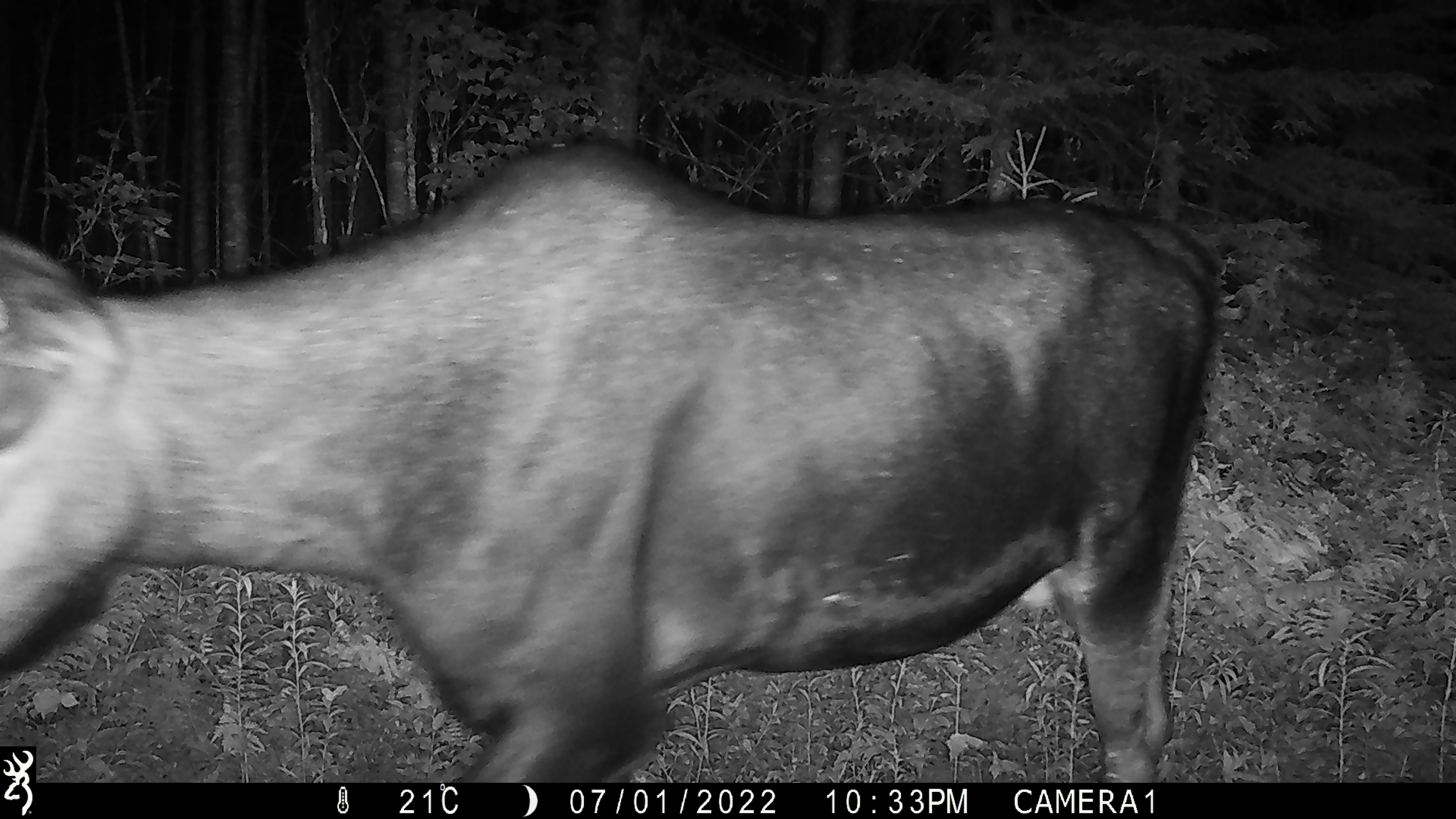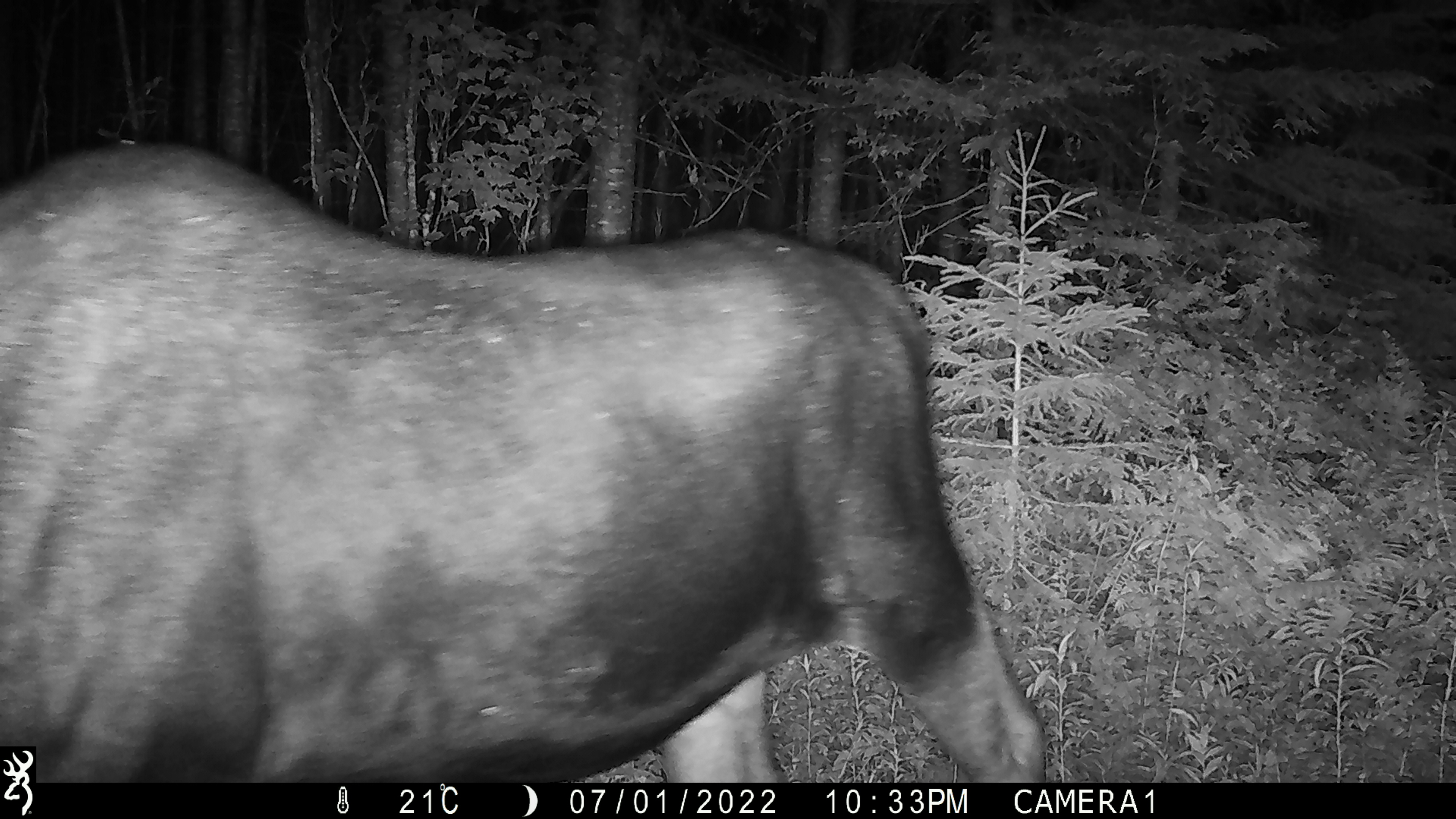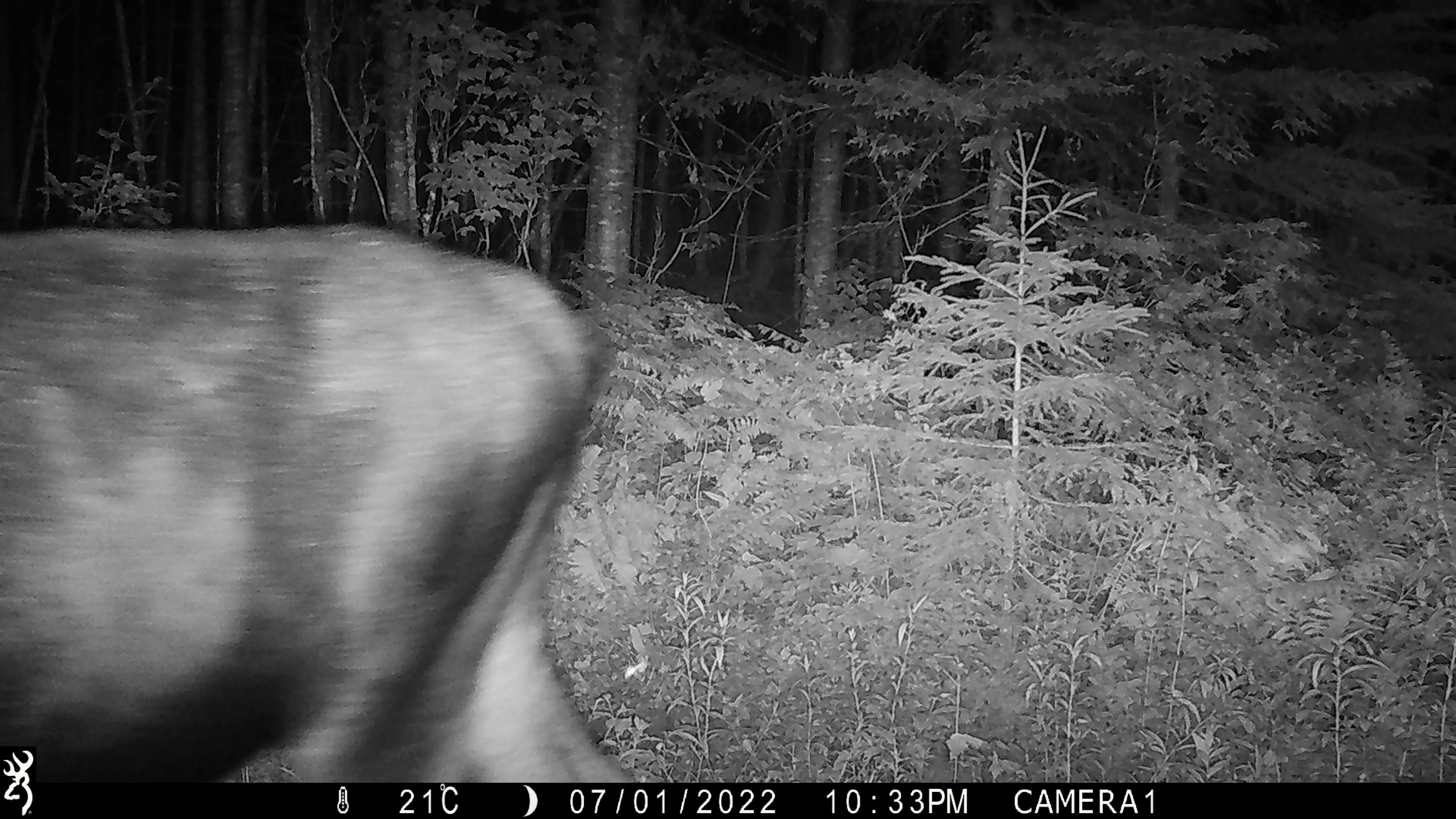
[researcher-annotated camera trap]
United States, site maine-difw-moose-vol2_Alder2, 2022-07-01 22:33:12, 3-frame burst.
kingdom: Animalia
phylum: Chordata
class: Mammalia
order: Artiodactyla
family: Cervidae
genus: Alces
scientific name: Alces alces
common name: moose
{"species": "moose (Alces alces)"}